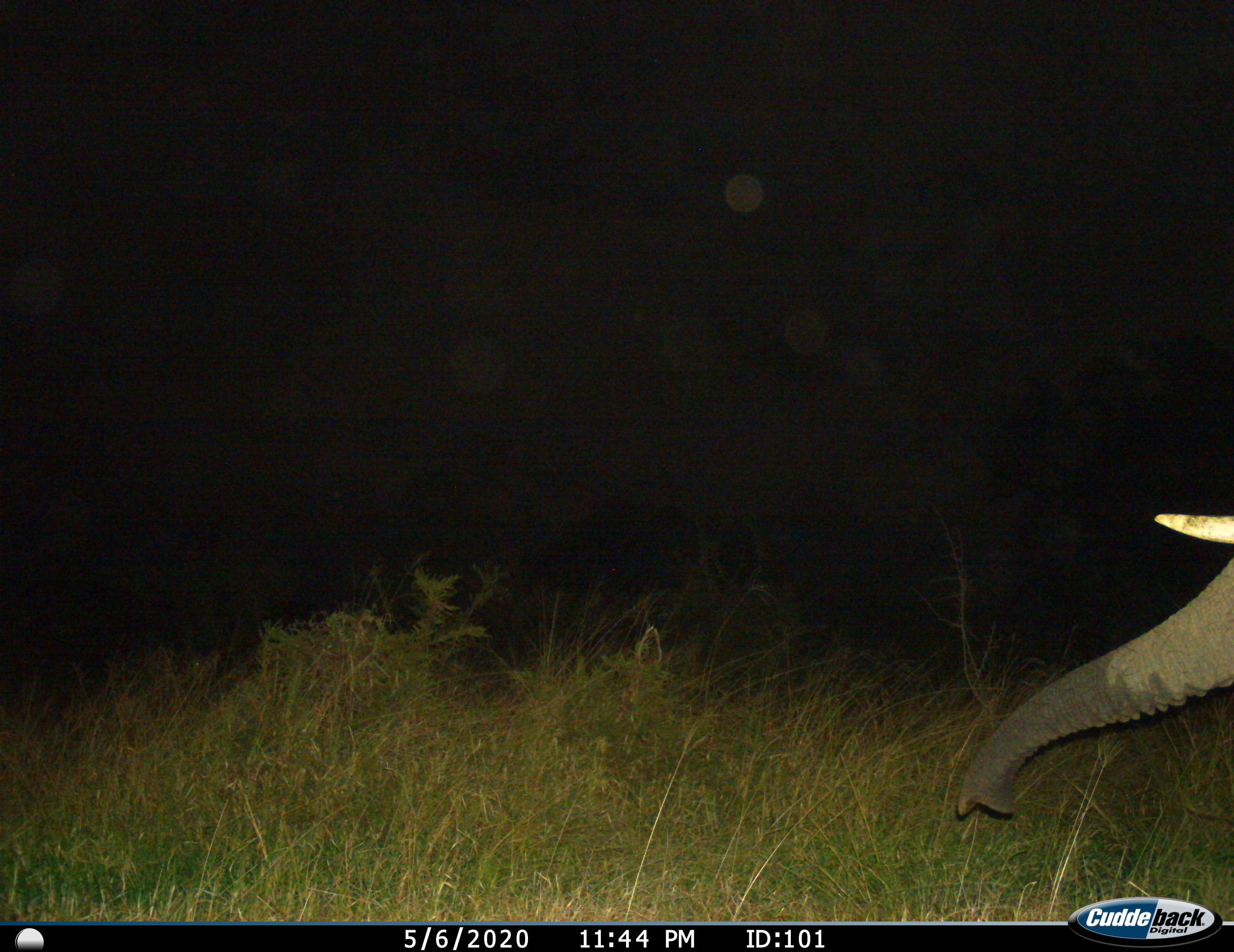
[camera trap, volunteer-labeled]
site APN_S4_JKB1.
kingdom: Animalia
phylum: Chordata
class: Mammalia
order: Proboscidea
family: Elephantidae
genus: Loxodonta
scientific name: Loxodonta africana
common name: african bush elephant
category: elephant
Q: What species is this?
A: Elephant (african bush elephant) (Loxodonta africana).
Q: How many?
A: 1.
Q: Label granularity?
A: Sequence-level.